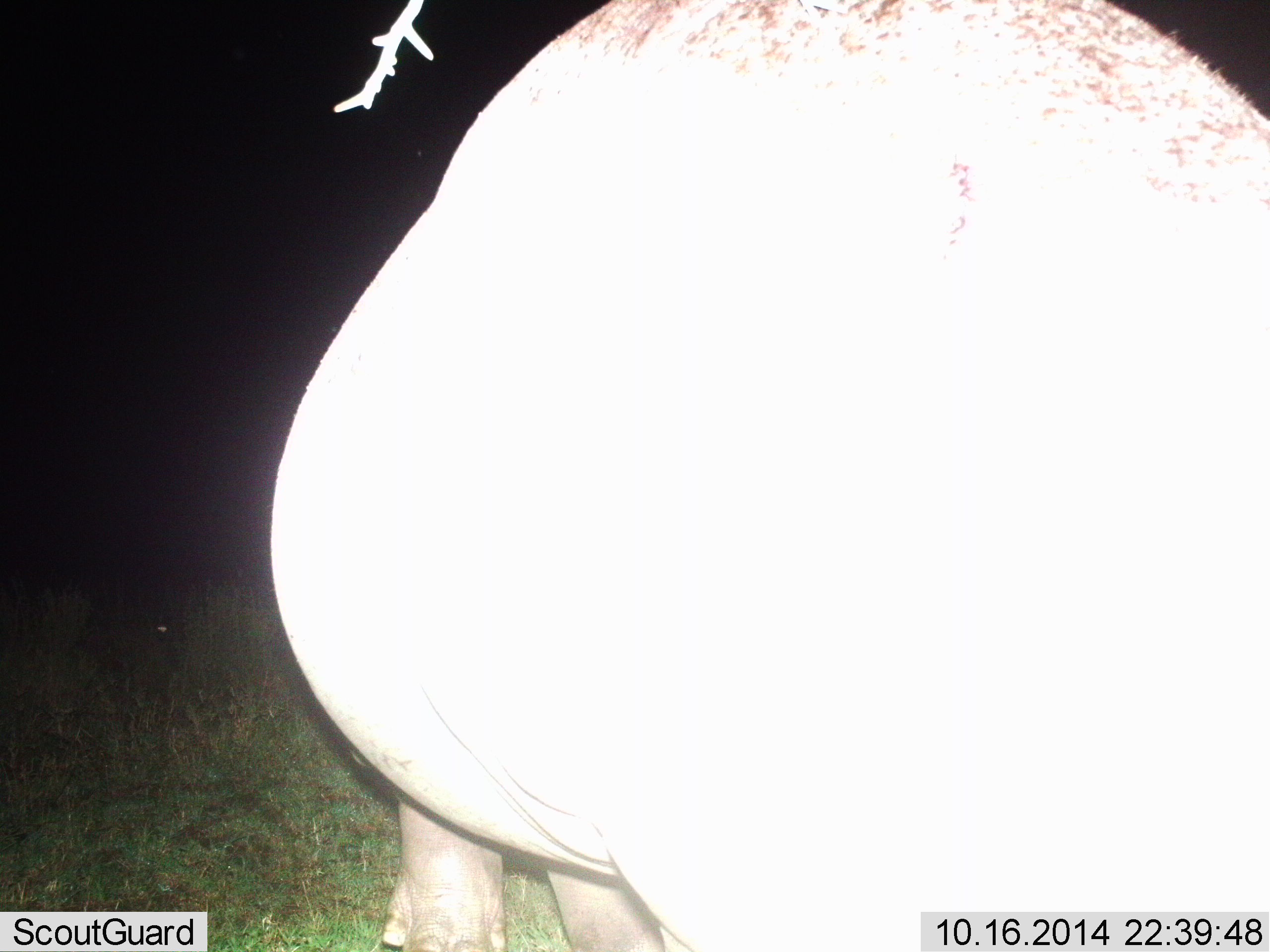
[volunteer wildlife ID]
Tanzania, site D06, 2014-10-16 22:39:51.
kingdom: Animalia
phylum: Chordata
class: Mammalia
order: Artiodactyla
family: Hippopotamidae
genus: Hippopotamus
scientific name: Hippopotamus amphibius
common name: hippopotamus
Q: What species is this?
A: Hippopotamus (Hippopotamus amphibius).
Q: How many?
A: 1.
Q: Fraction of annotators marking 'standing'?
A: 90%.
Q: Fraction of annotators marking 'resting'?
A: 0%.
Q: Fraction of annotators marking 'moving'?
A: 10%.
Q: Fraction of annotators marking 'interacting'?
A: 0%.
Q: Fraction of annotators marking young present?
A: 0%.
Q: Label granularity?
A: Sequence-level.